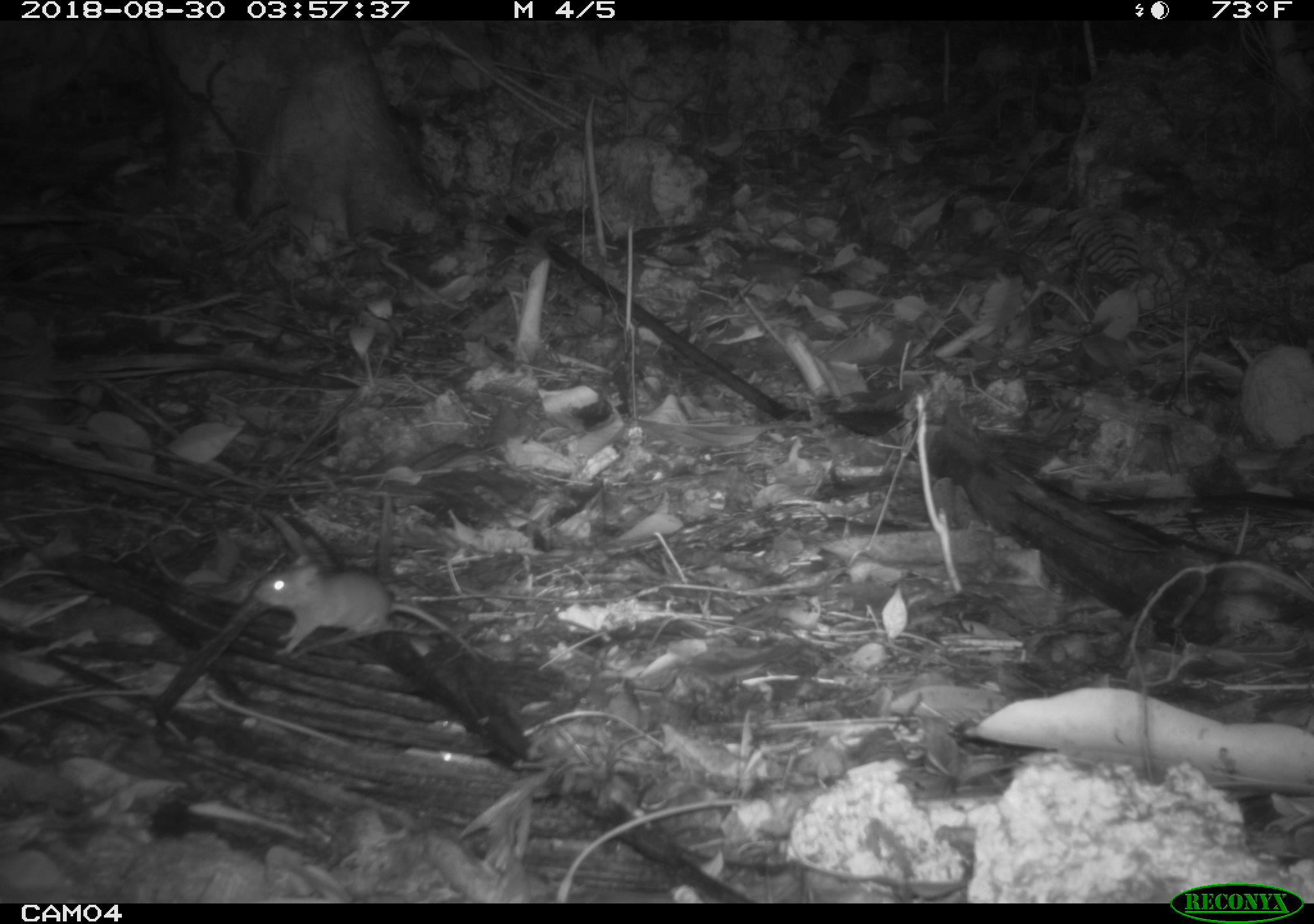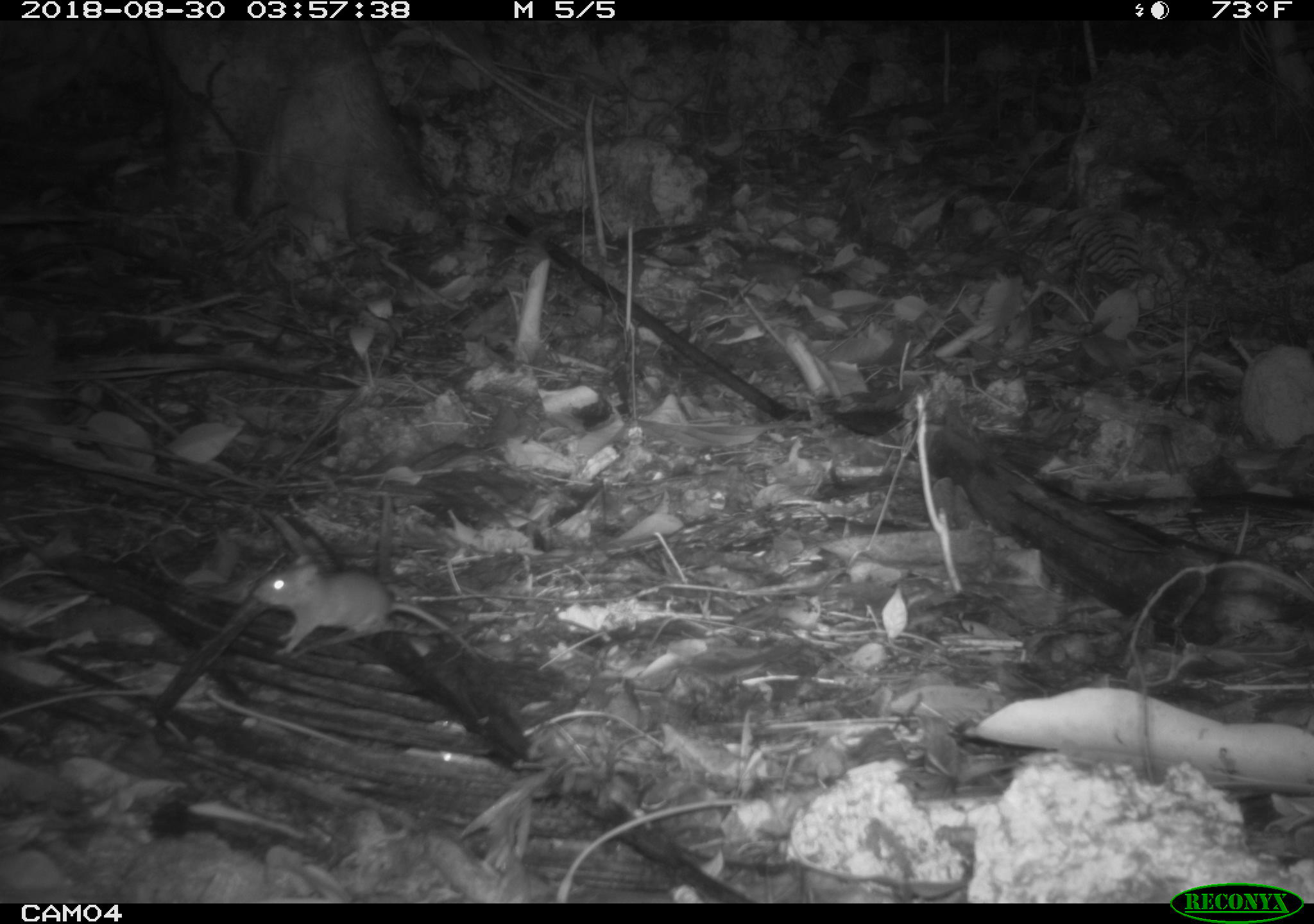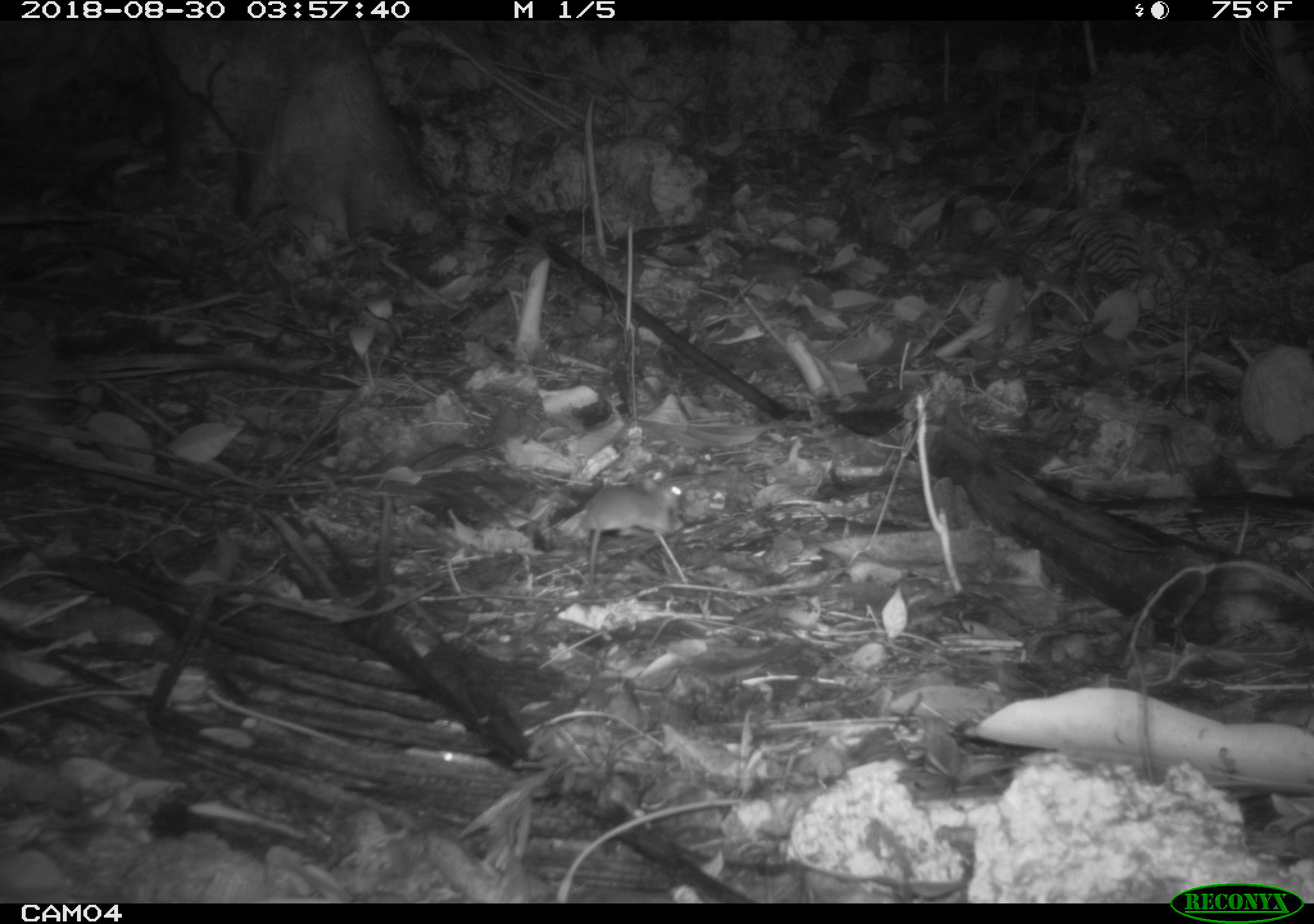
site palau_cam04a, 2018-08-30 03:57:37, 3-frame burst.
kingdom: Animalia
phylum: Chordata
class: Mammalia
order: Rodentia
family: Muridae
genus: Rattus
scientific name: Rattus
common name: rat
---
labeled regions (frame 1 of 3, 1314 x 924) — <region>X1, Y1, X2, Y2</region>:
rat: <region>253, 553, 488, 672</region>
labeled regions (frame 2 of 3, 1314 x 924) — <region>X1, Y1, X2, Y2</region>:
rat: <region>256, 549, 488, 672</region>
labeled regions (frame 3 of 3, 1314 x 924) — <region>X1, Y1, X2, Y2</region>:
rat: <region>567, 472, 683, 580</region>